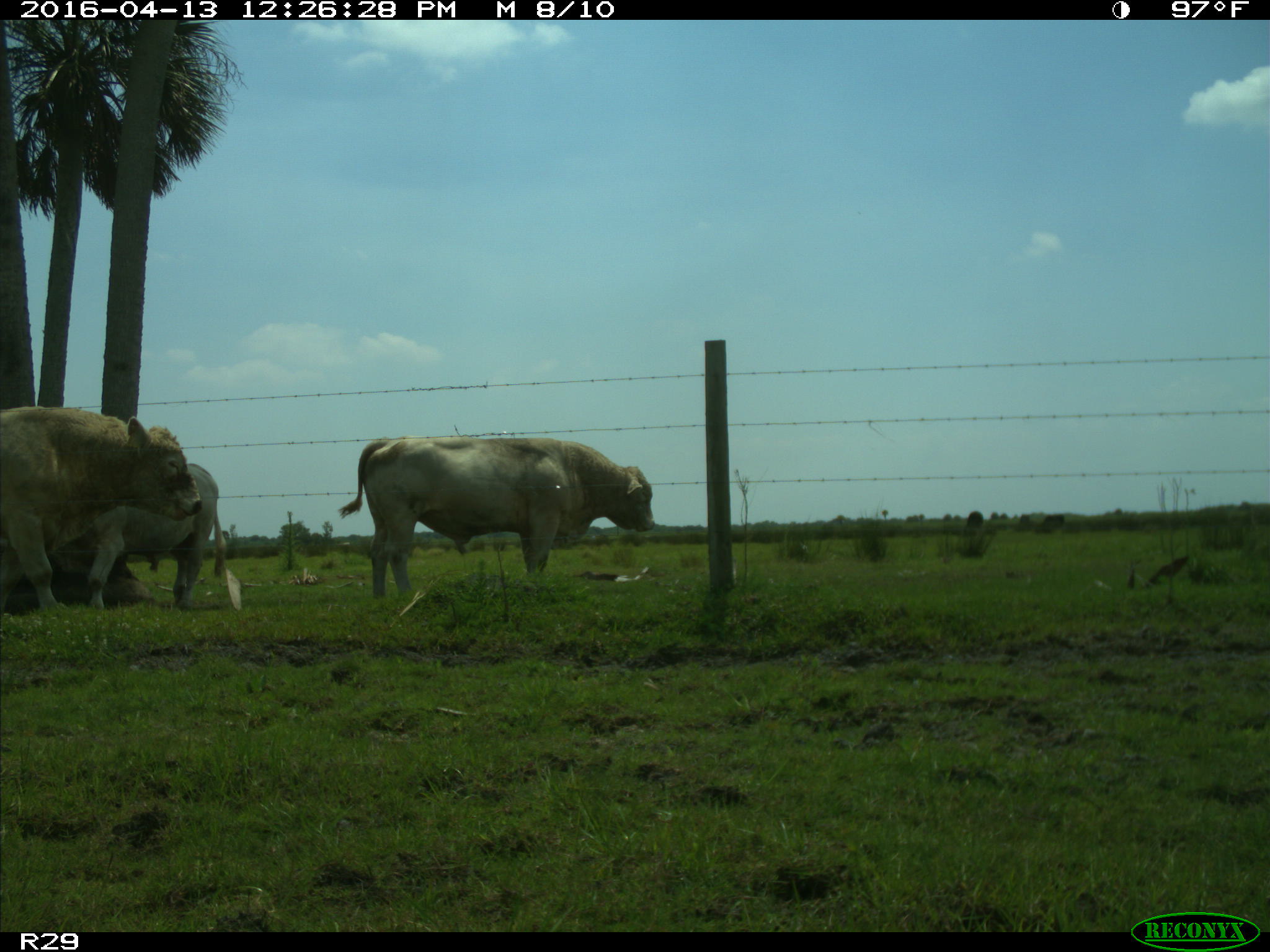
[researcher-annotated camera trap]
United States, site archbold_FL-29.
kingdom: Animalia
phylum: Chordata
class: Mammalia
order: Artiodactyla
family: Bovidae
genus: Bos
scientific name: Bos taurus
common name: domestic cow